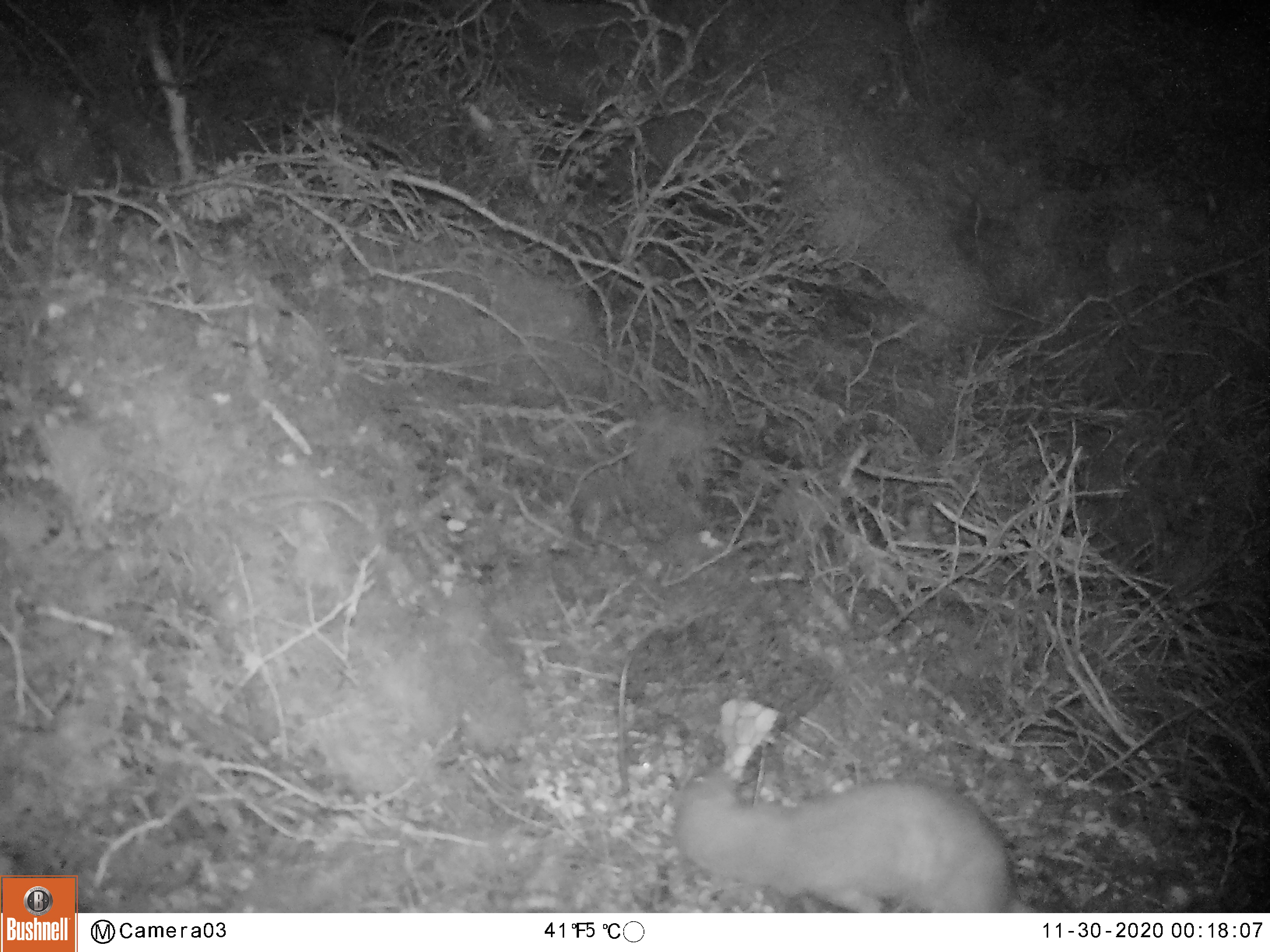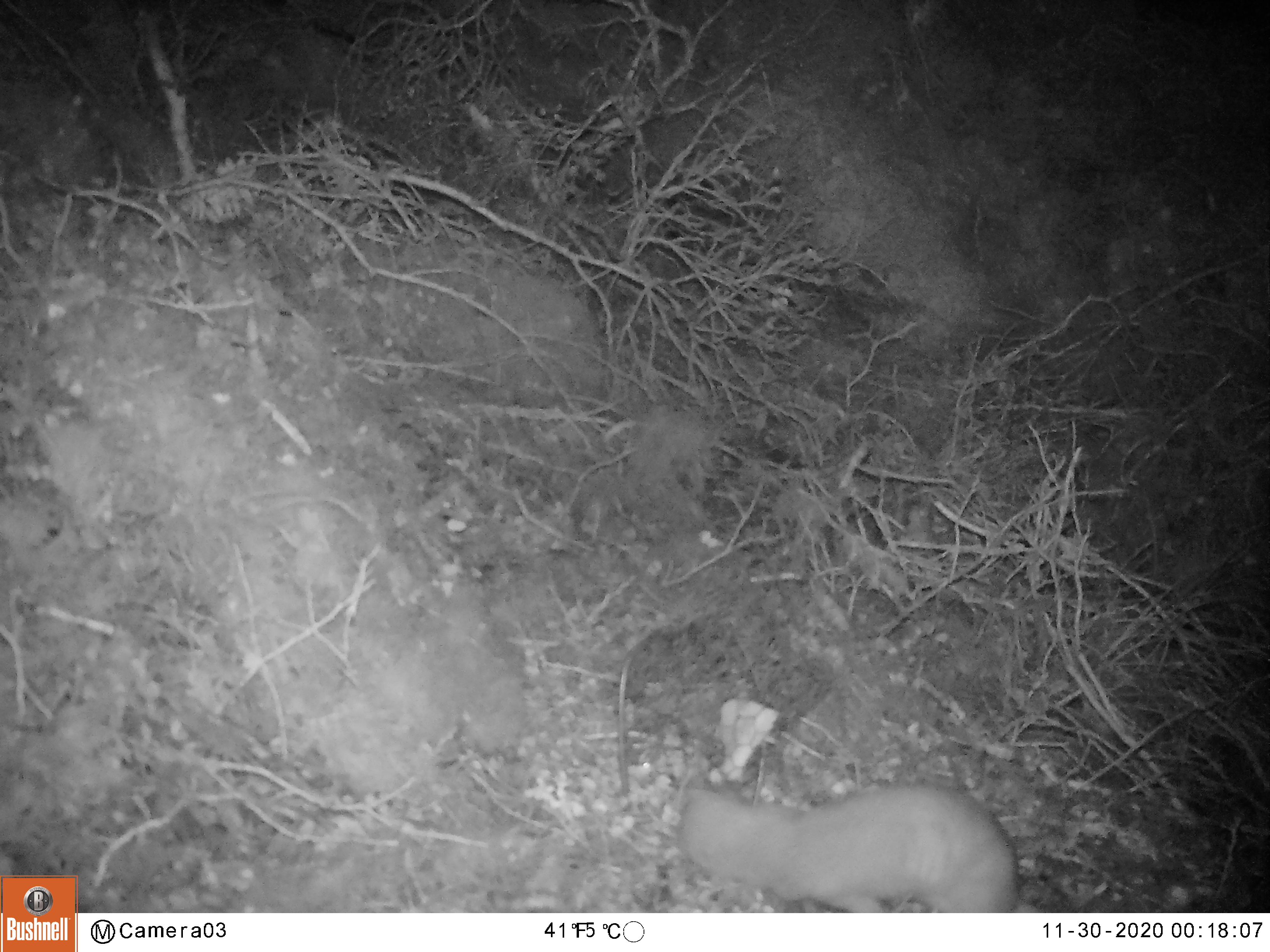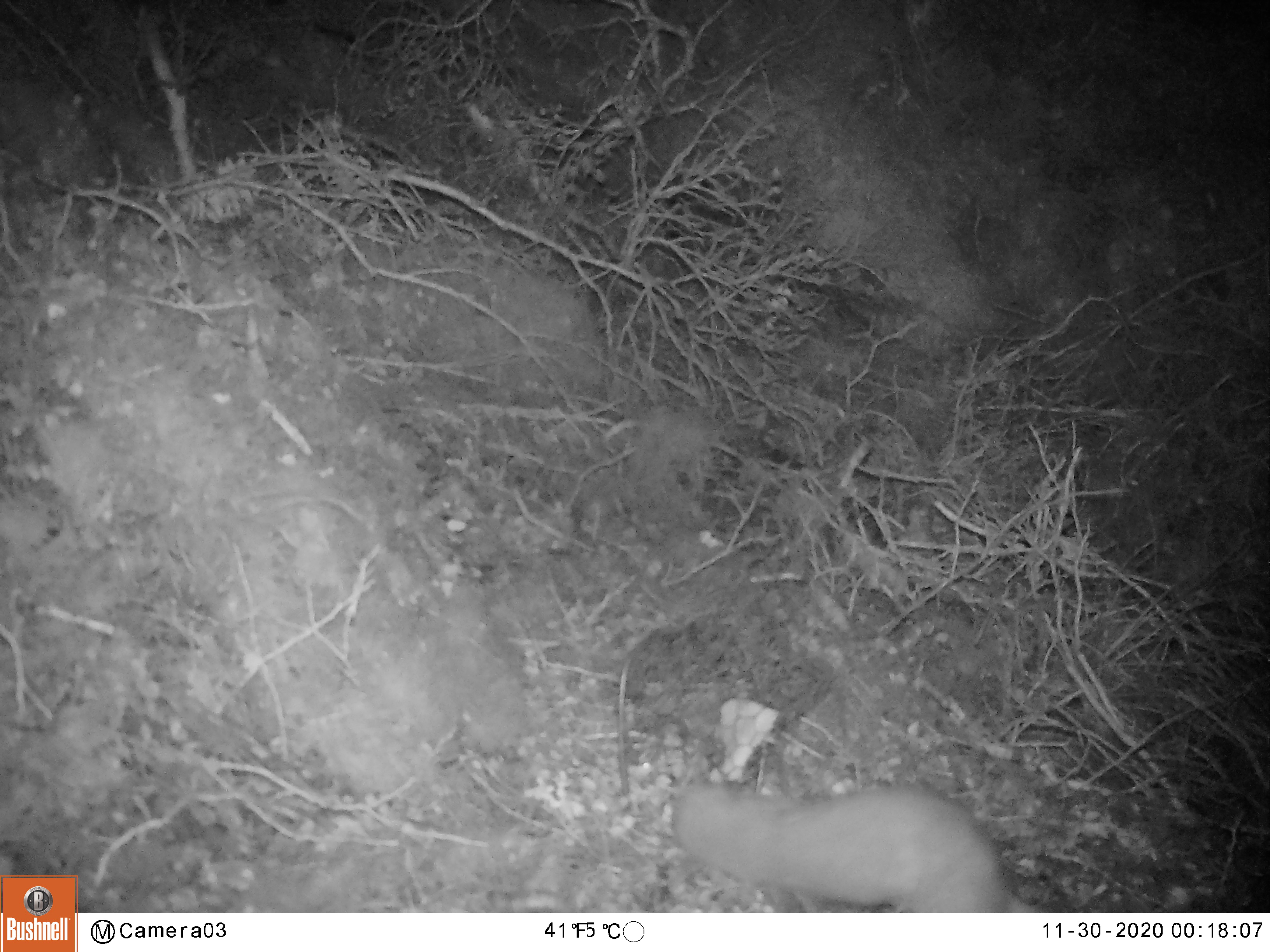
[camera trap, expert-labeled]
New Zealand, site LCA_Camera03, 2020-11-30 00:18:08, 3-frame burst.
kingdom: Animalia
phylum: Chordata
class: Mammalia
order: Carnivora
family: Mustelidae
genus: Mustela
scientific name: Mustela erminea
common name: stoat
Stoat (Mustela erminea).